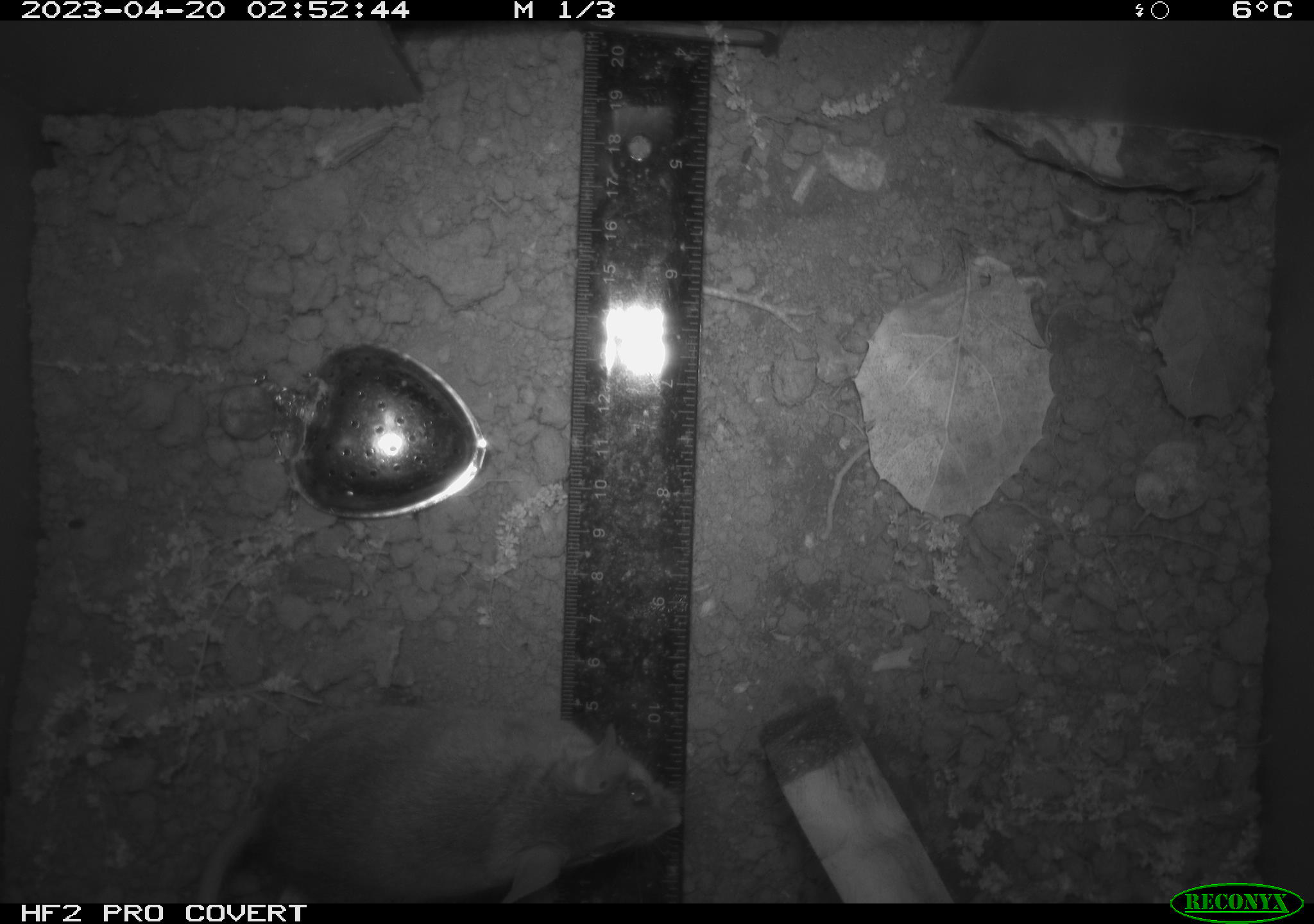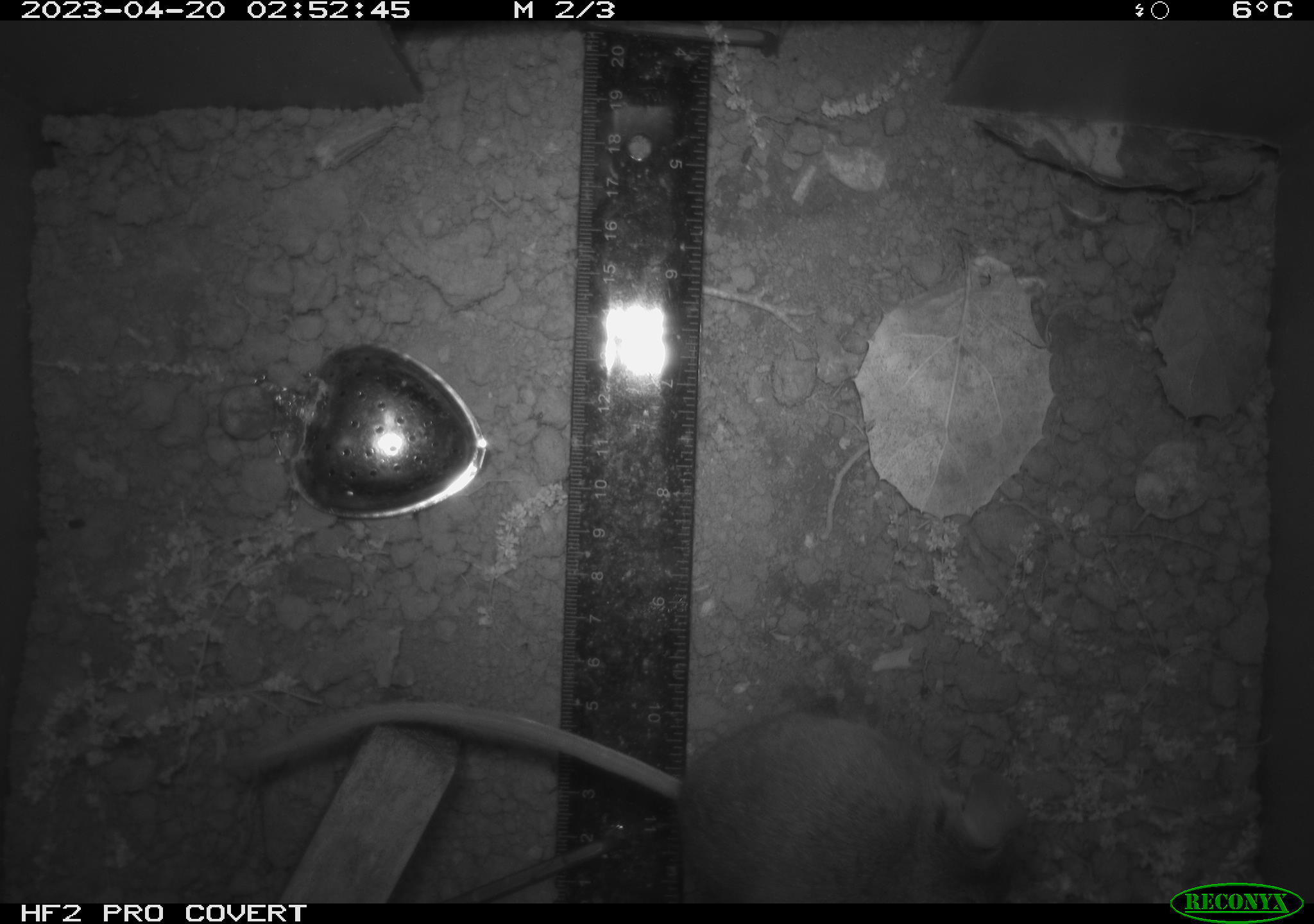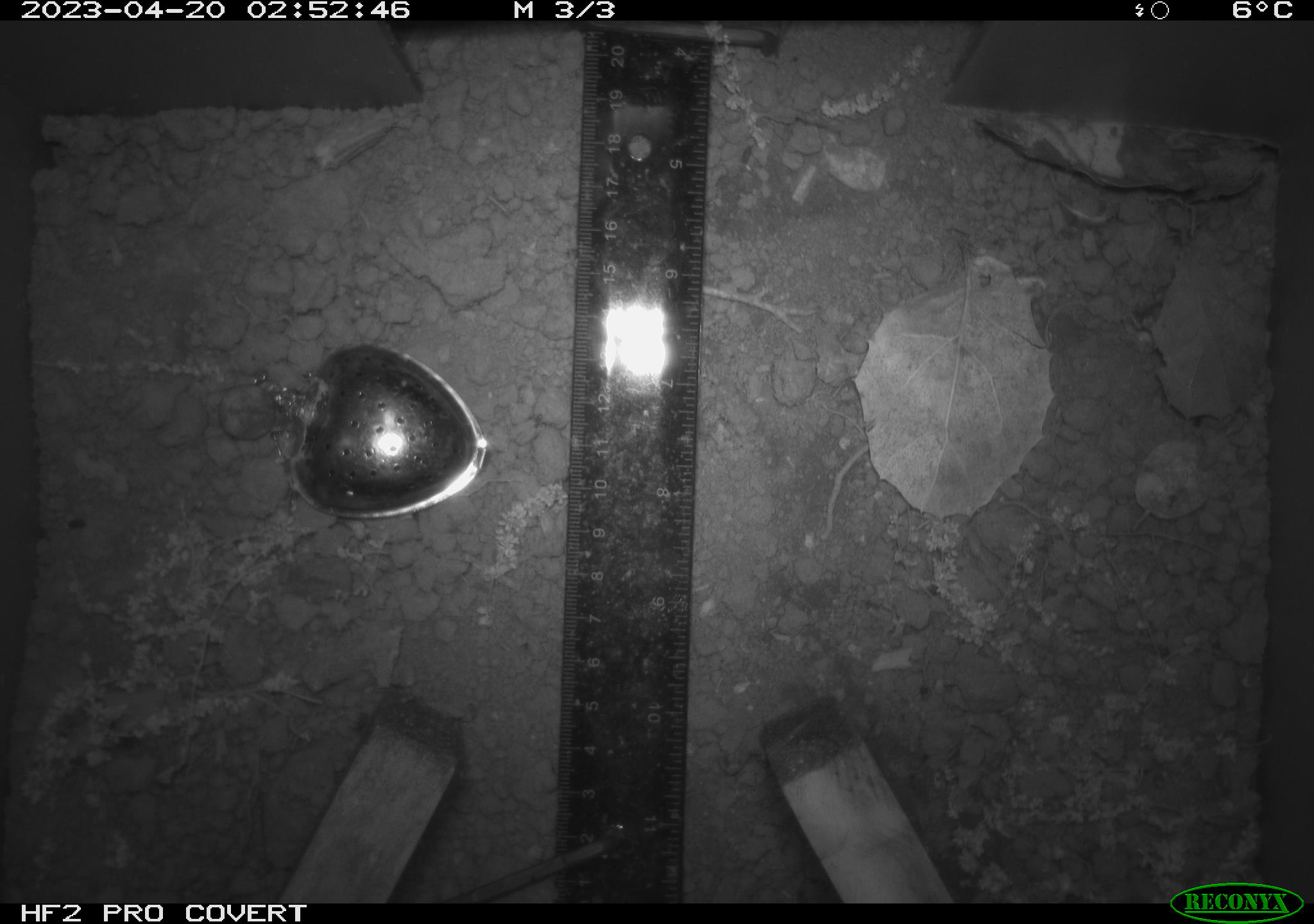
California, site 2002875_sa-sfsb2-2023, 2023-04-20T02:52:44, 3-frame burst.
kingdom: Animalia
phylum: Chordata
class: Mammalia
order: Rodentia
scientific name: Rodentia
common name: mouse species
Mouse species (Rodentia).